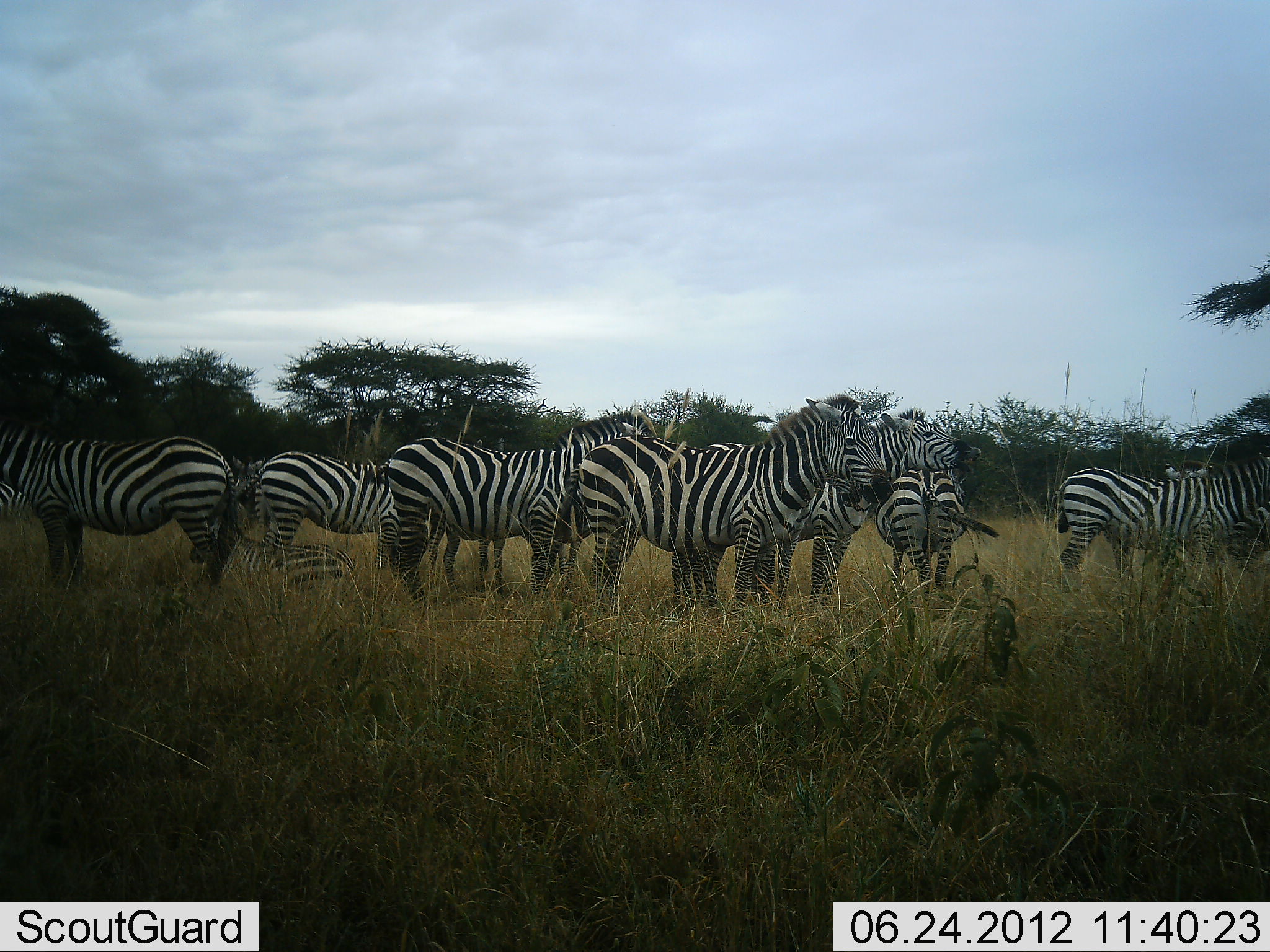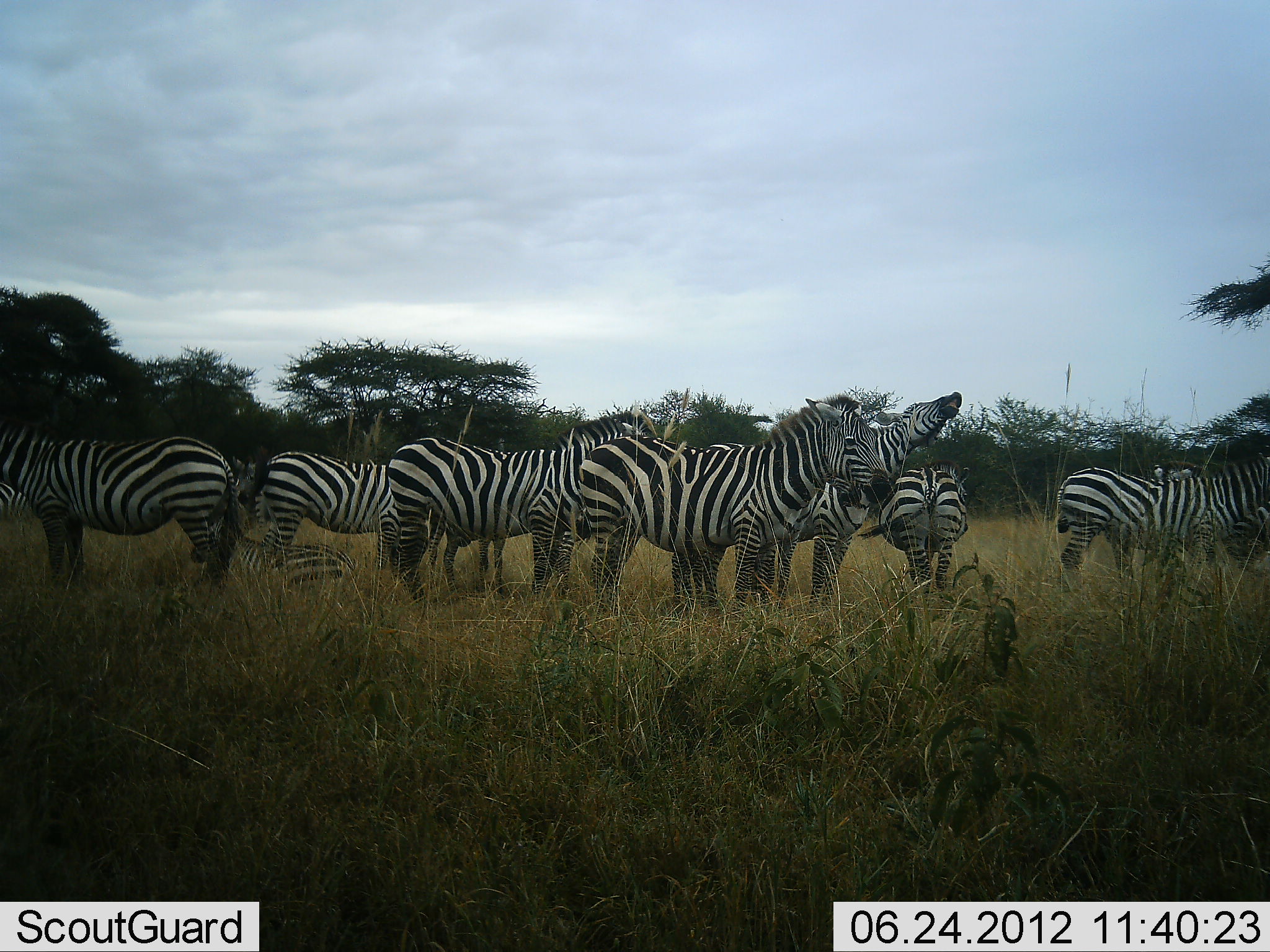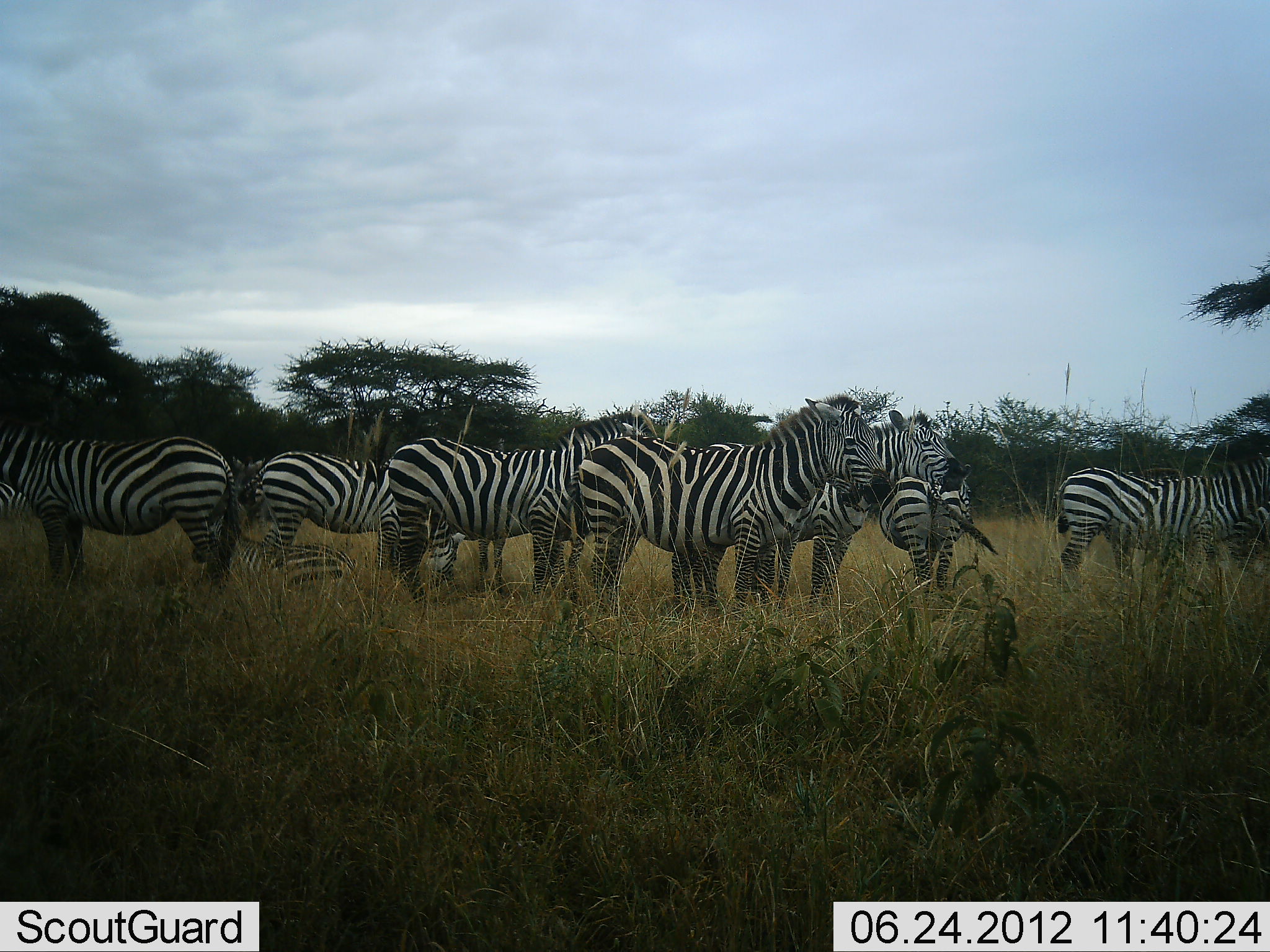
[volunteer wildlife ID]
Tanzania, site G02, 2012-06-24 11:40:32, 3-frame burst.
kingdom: Animalia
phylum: Chordata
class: Mammalia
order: Perissodactyla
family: Equidae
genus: Equus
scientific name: Equus quagga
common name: plains zebra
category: zebra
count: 11-50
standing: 100%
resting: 60%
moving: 20%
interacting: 20%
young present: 0%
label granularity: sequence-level